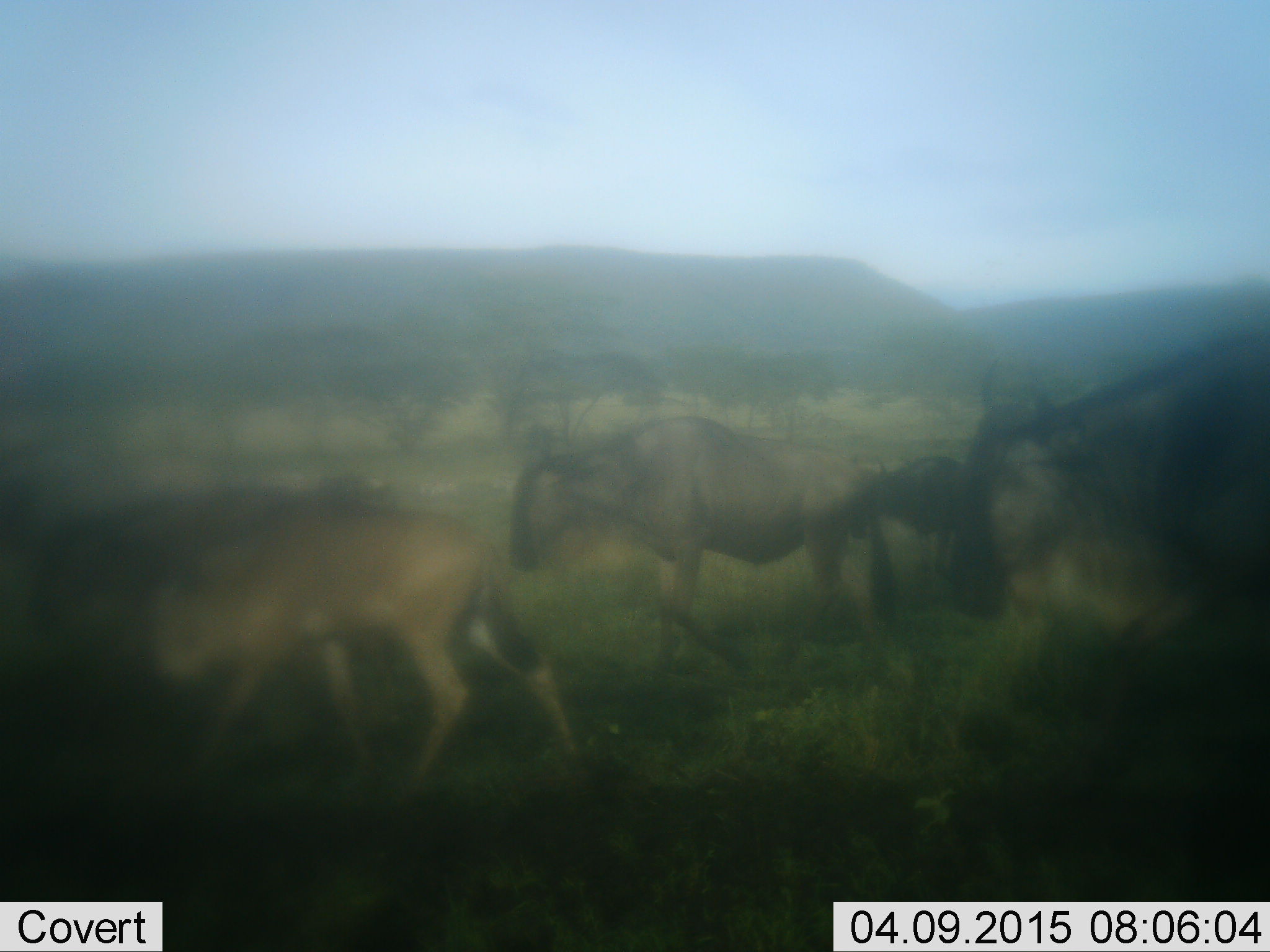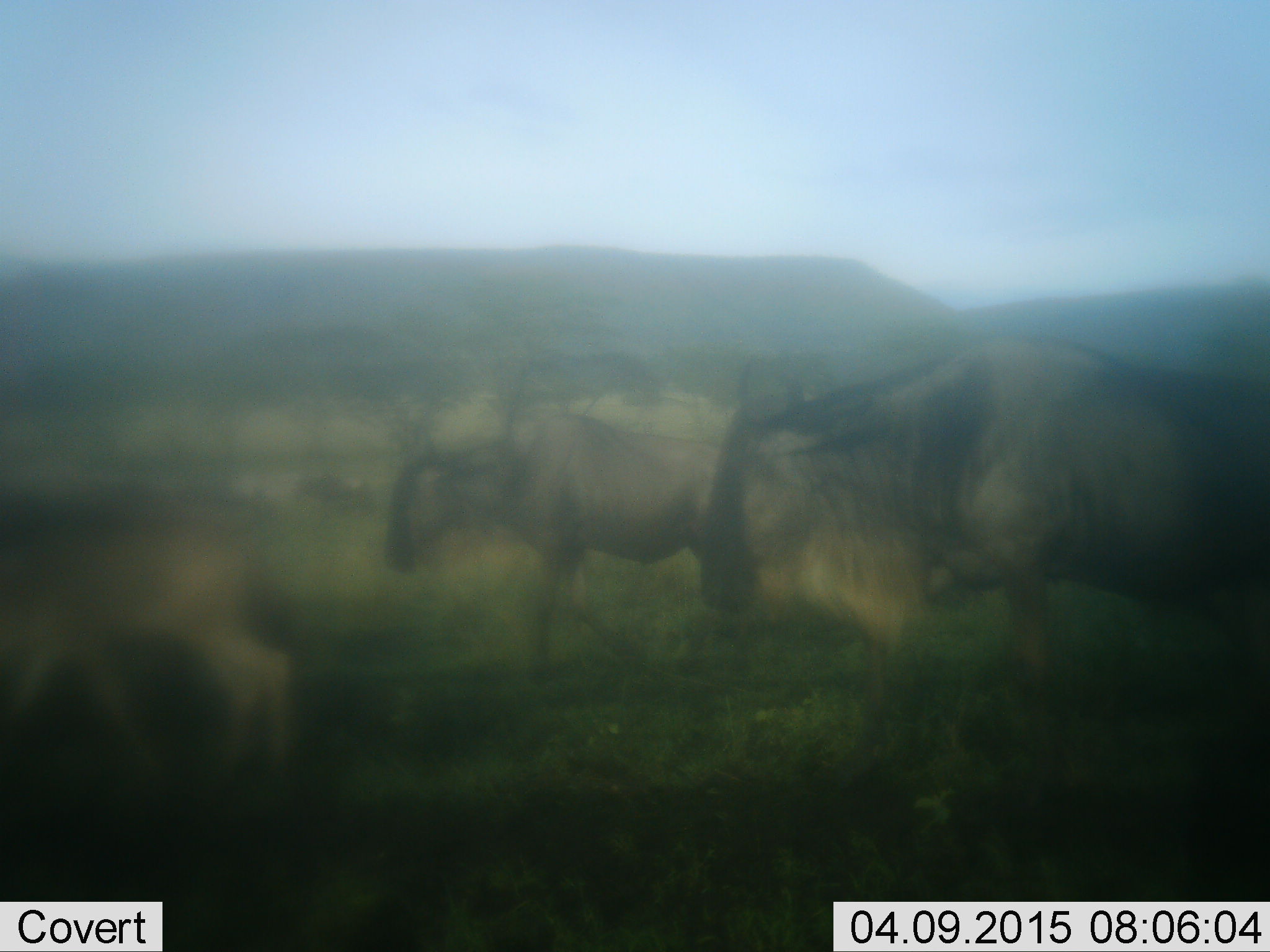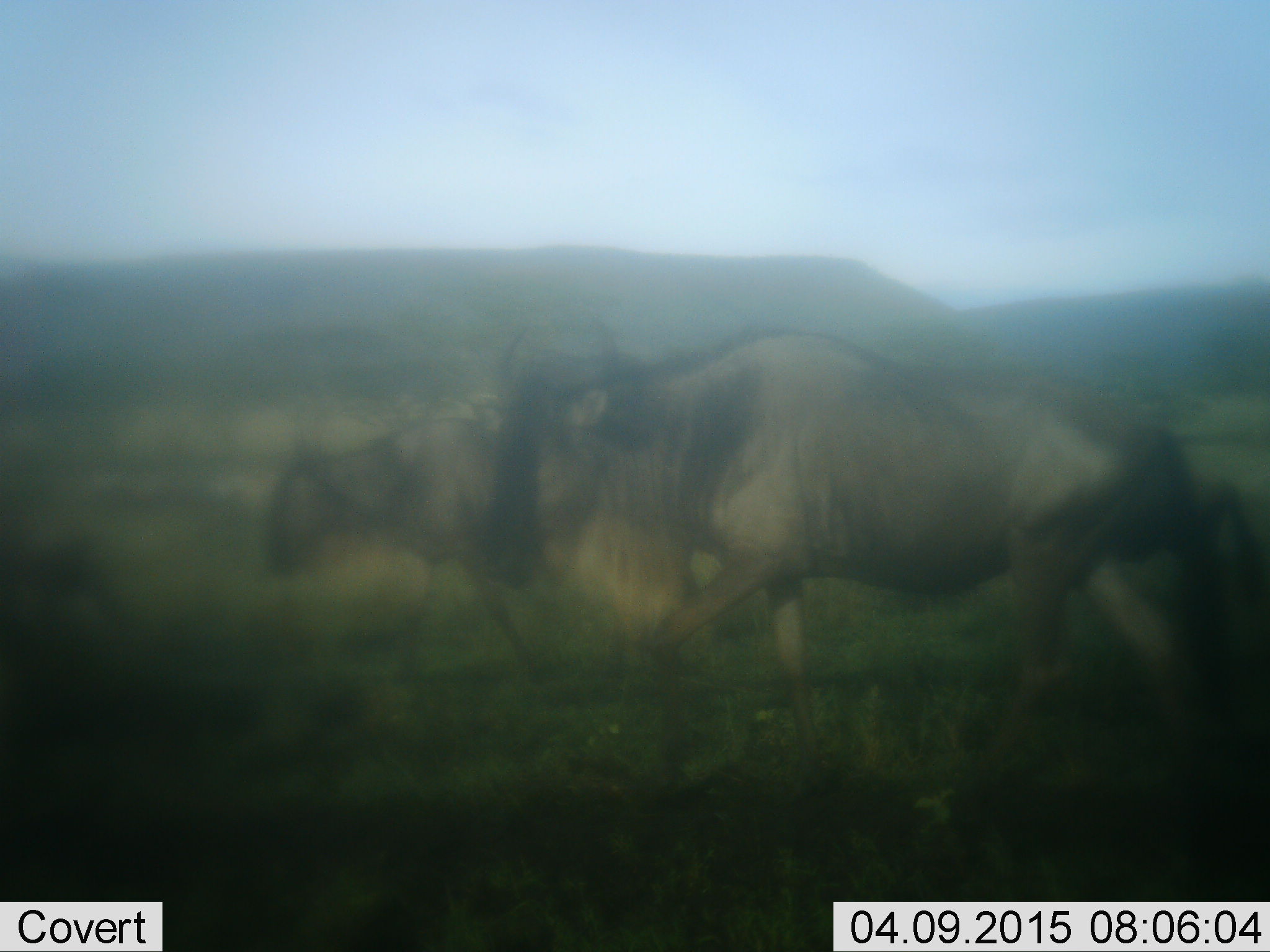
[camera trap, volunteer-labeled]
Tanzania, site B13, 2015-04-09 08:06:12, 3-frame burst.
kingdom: Animalia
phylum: Chordata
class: Mammalia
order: Artiodactyla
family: Bovidae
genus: Connochaetes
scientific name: Connochaetes taurinus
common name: blue wildebeest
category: wildebeest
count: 4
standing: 0%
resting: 0%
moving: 100%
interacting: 0%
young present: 36%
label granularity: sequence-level